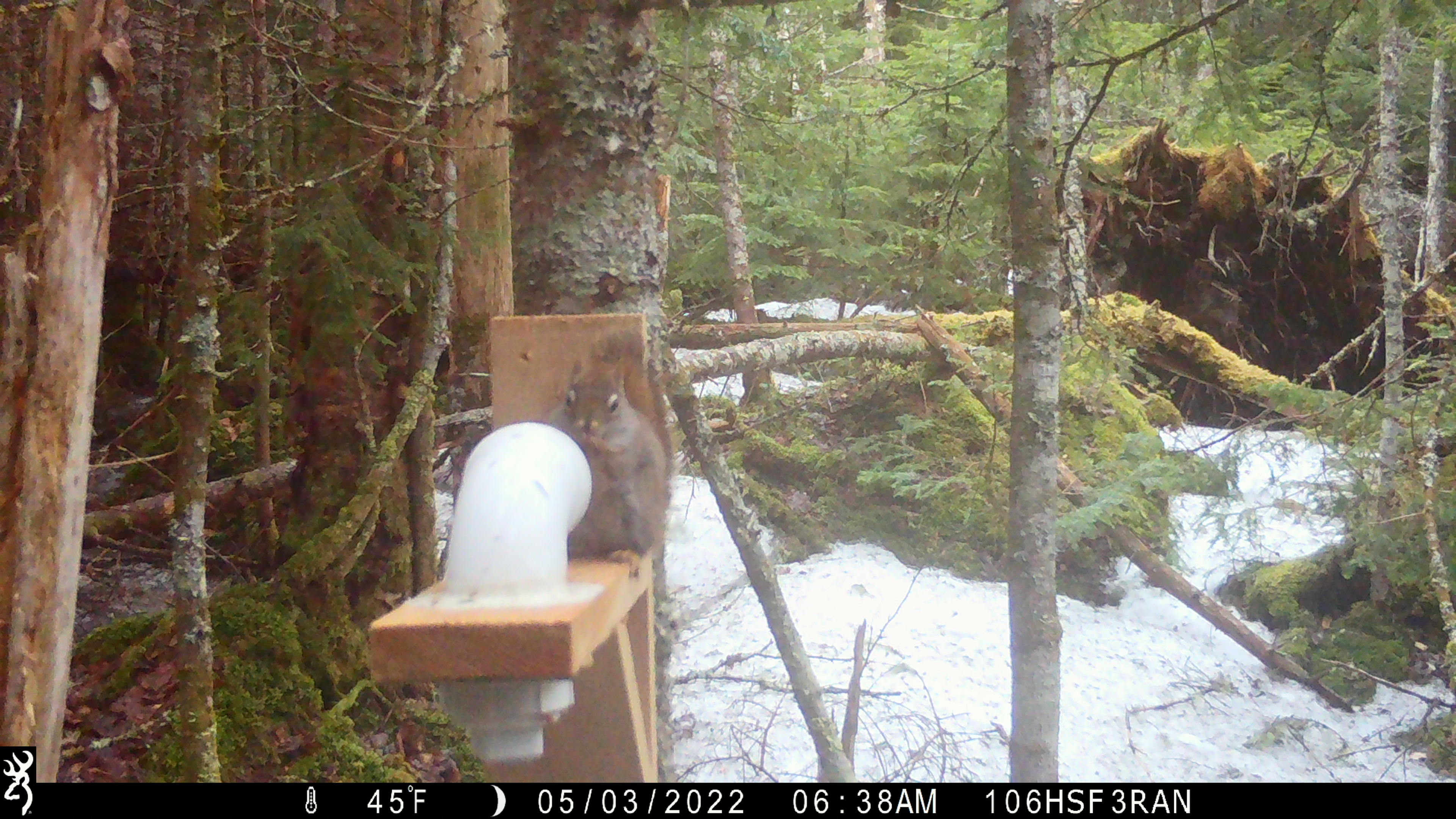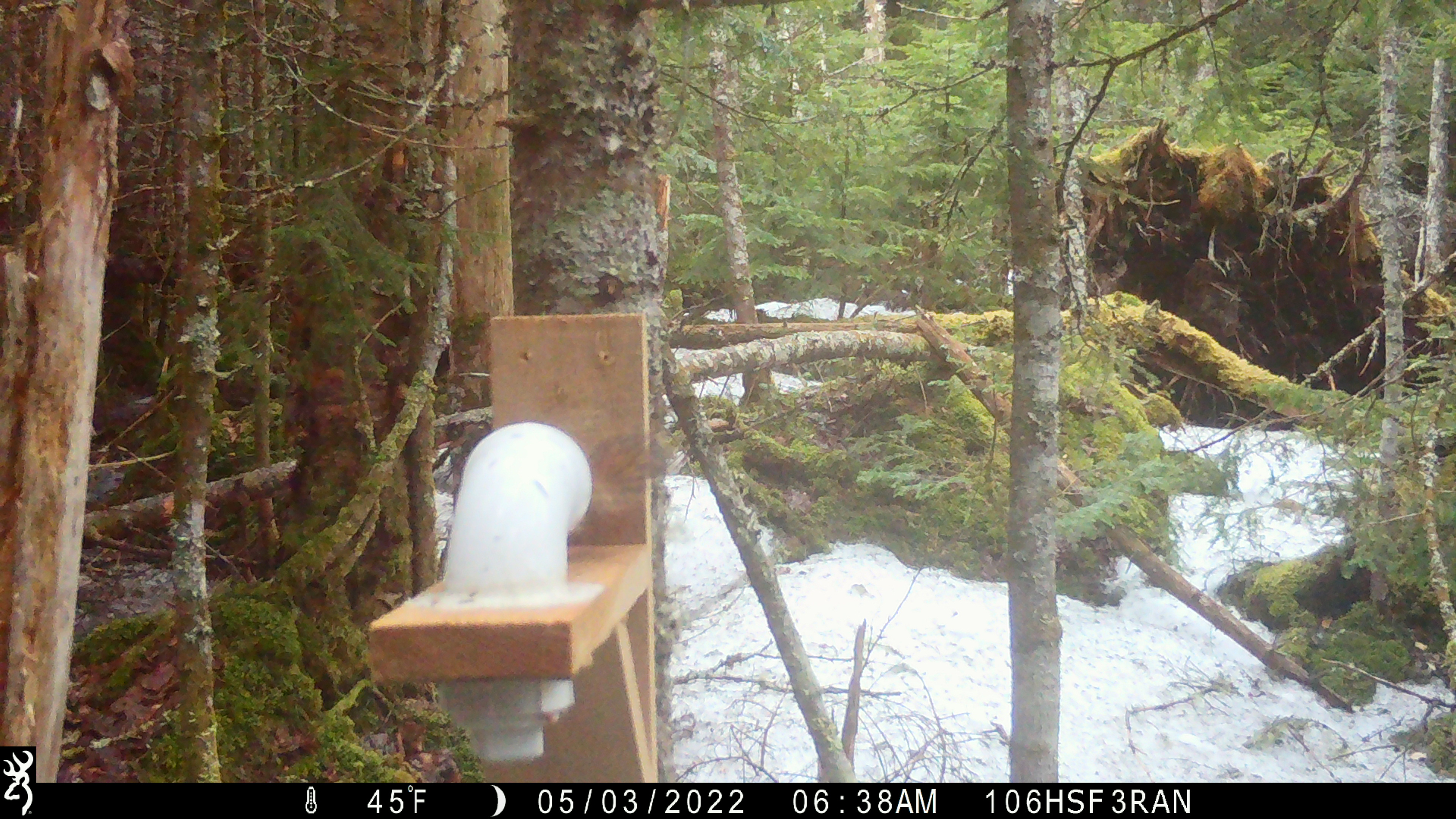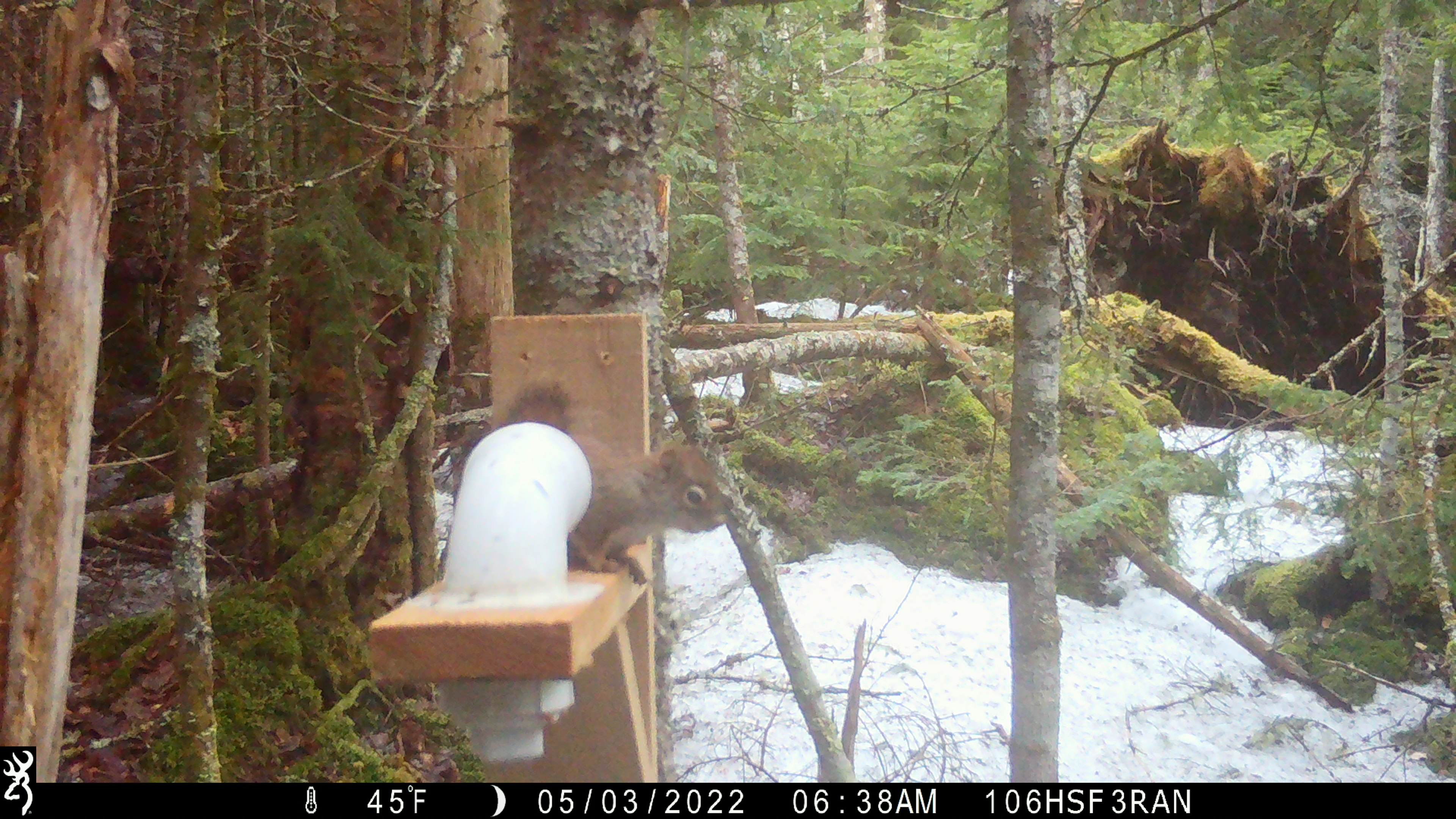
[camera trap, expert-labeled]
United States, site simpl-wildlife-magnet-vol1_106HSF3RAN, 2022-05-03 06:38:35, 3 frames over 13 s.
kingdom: Animalia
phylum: Chordata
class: Mammalia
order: Rodentia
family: Sciuridae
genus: Tamiasciurus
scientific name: Tamiasciurus hudsonicus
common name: red squirrel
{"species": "red squirrel (Tamiasciurus hudsonicus)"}